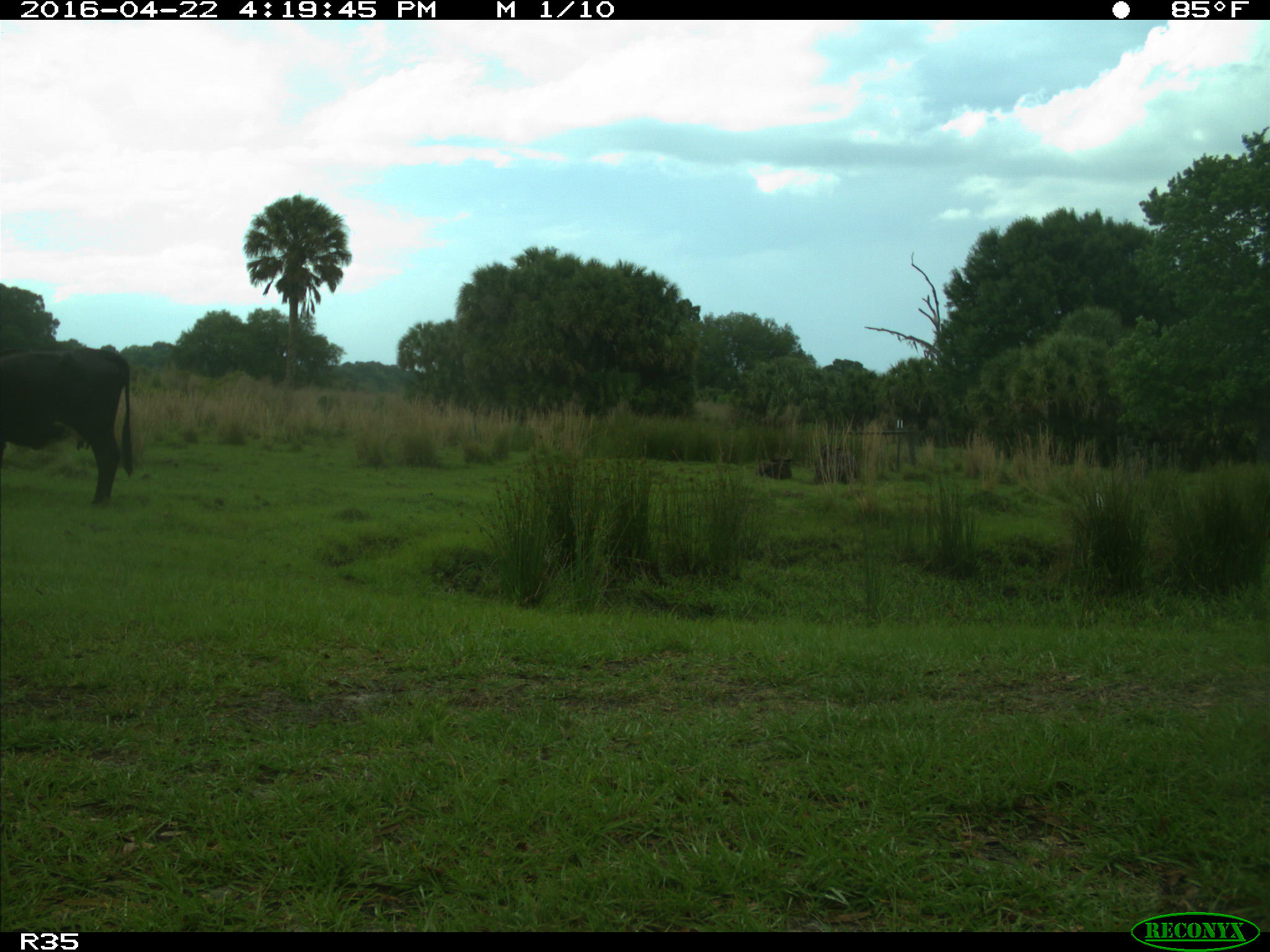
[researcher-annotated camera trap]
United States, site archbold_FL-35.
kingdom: Animalia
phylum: Chordata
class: Mammalia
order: Artiodactyla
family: Bovidae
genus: Bos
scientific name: Bos taurus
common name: domestic cow